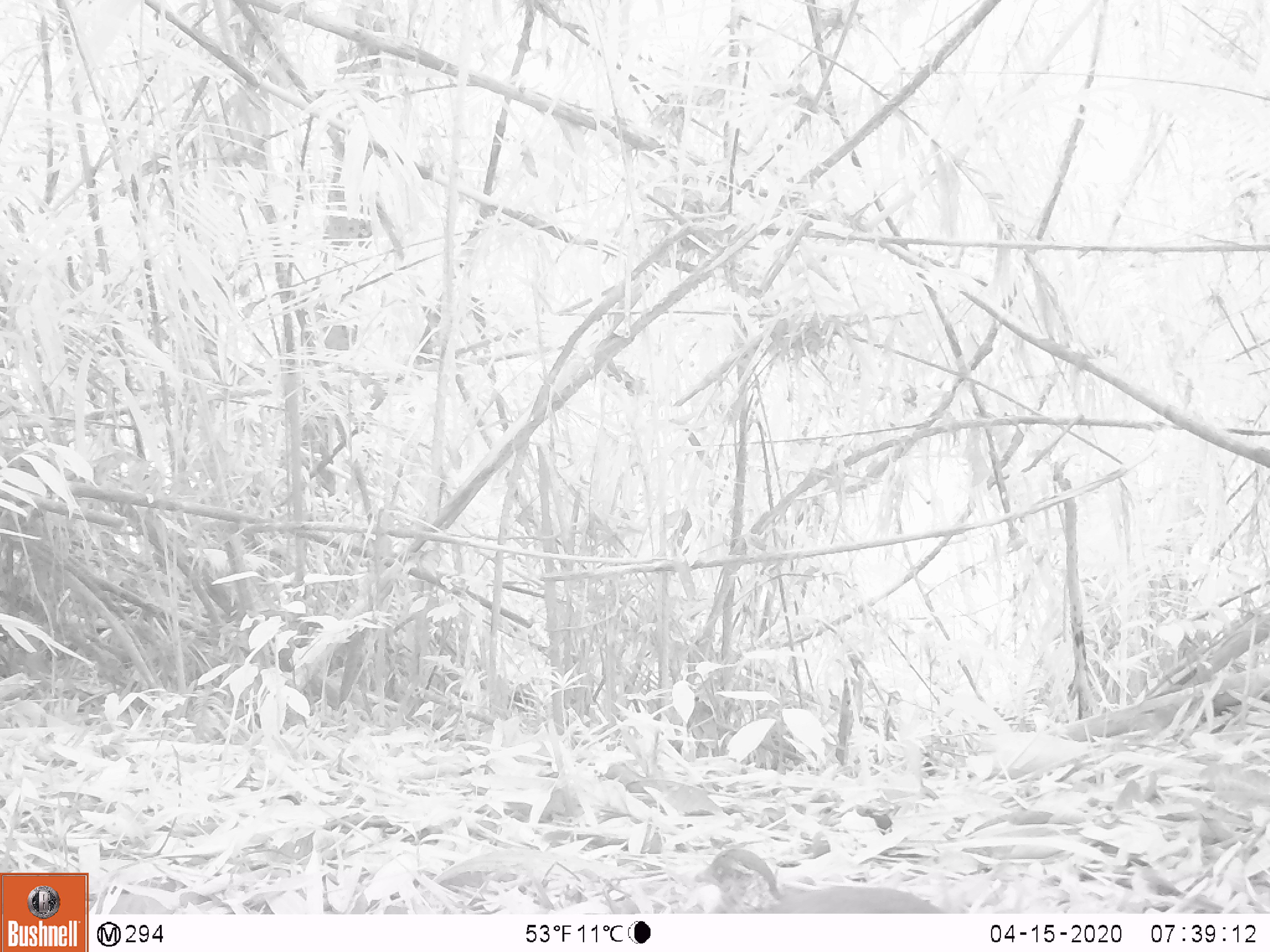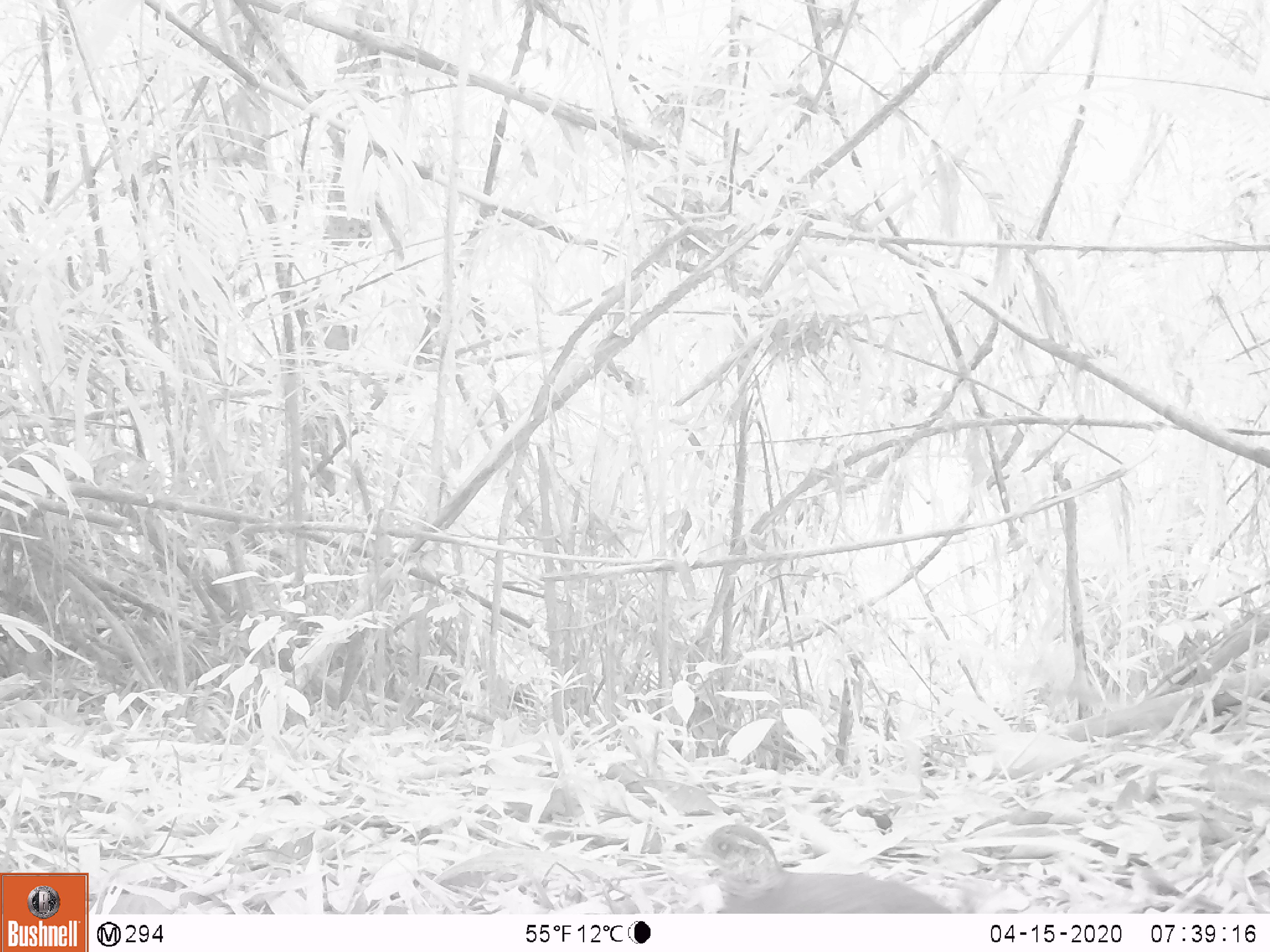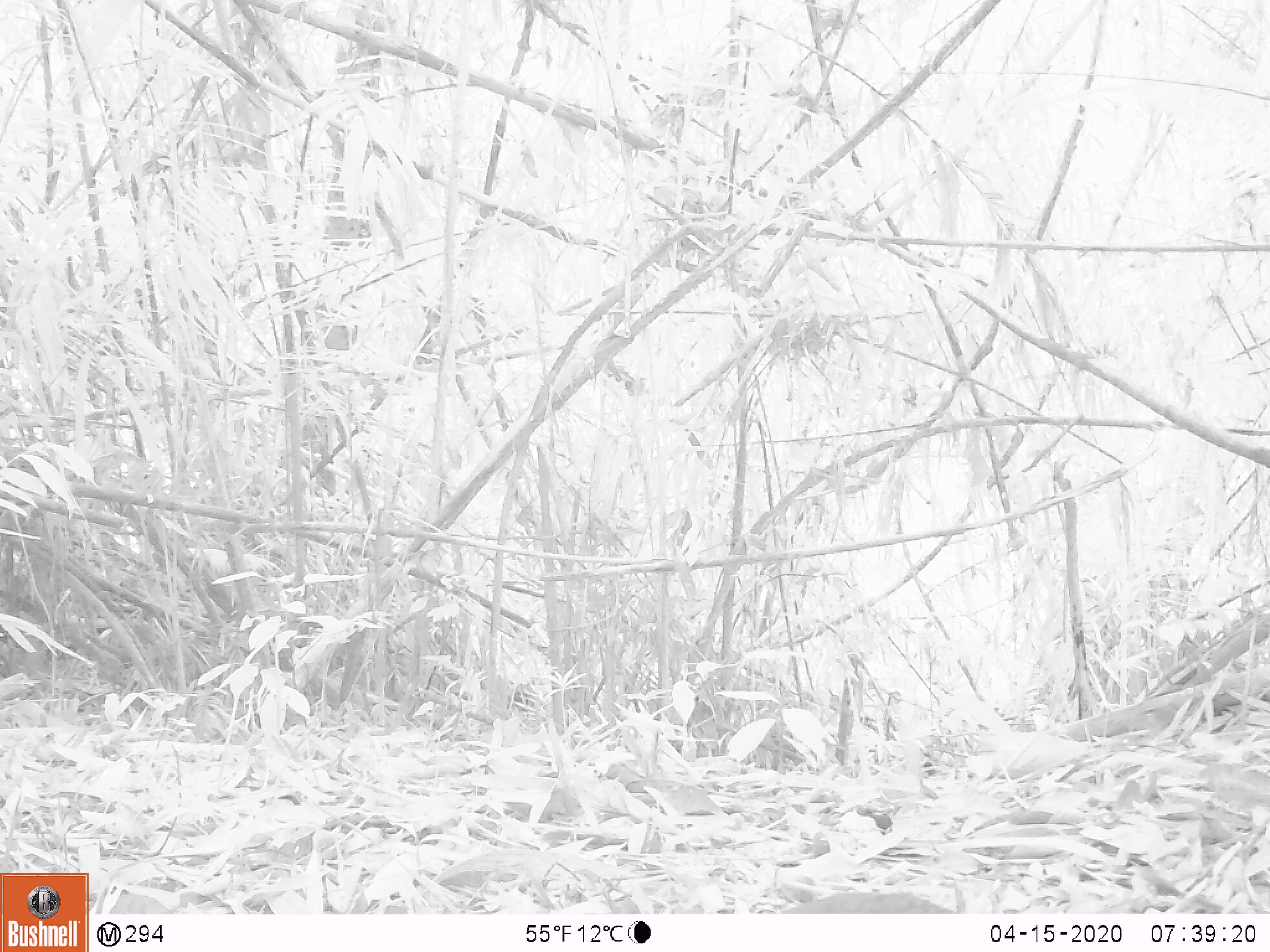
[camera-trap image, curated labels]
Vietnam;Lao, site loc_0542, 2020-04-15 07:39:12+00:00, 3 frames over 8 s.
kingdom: Animalia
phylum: Chordata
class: Aves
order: Galliformes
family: Phasianidae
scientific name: Phasianidae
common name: partridge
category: unidentified partridge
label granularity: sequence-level